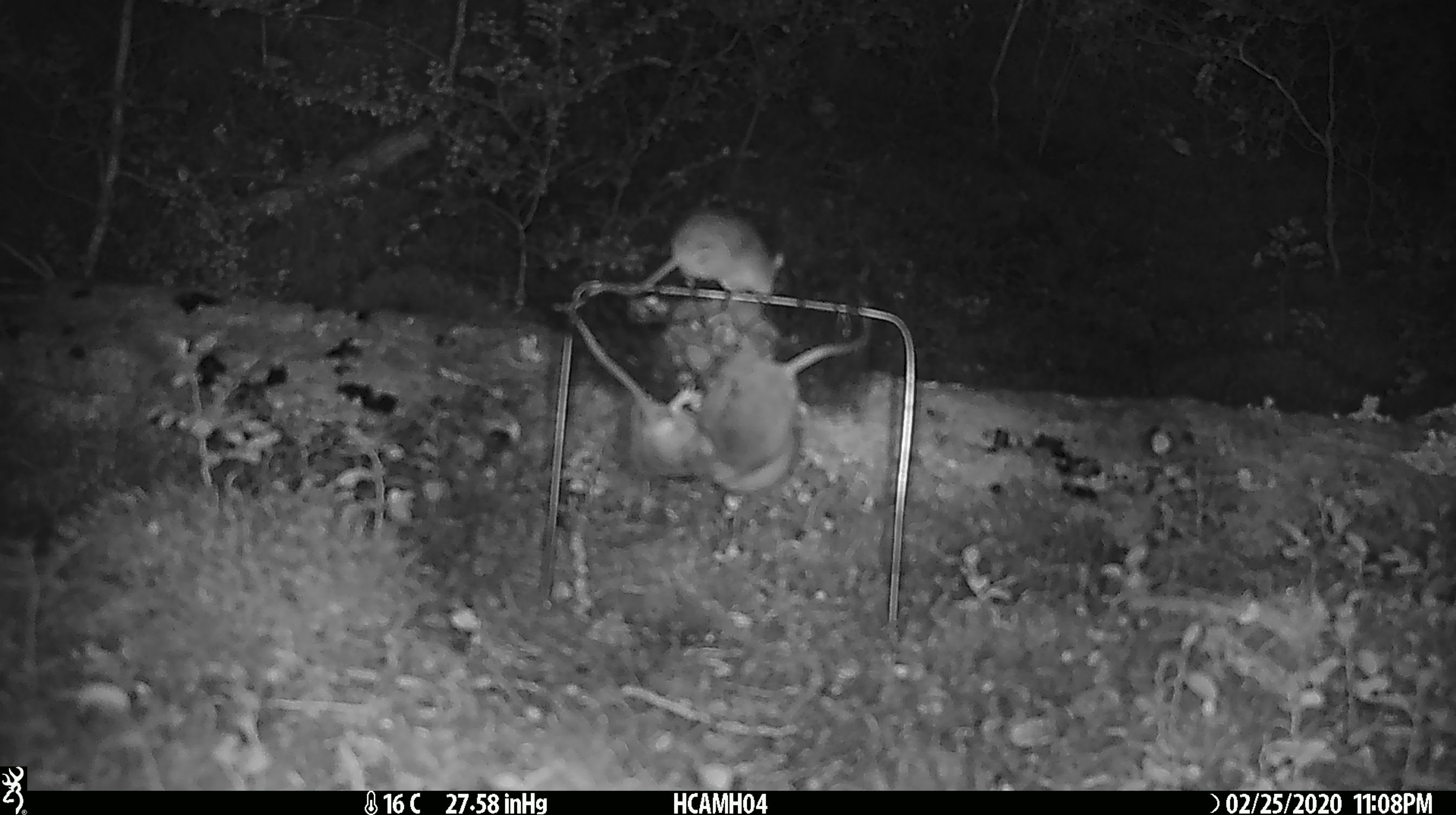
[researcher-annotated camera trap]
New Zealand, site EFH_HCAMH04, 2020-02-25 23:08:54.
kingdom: Animalia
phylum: Chordata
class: Mammalia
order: Rodentia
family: Muridae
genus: Mus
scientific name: Mus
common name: mouse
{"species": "mouse (Mus)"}